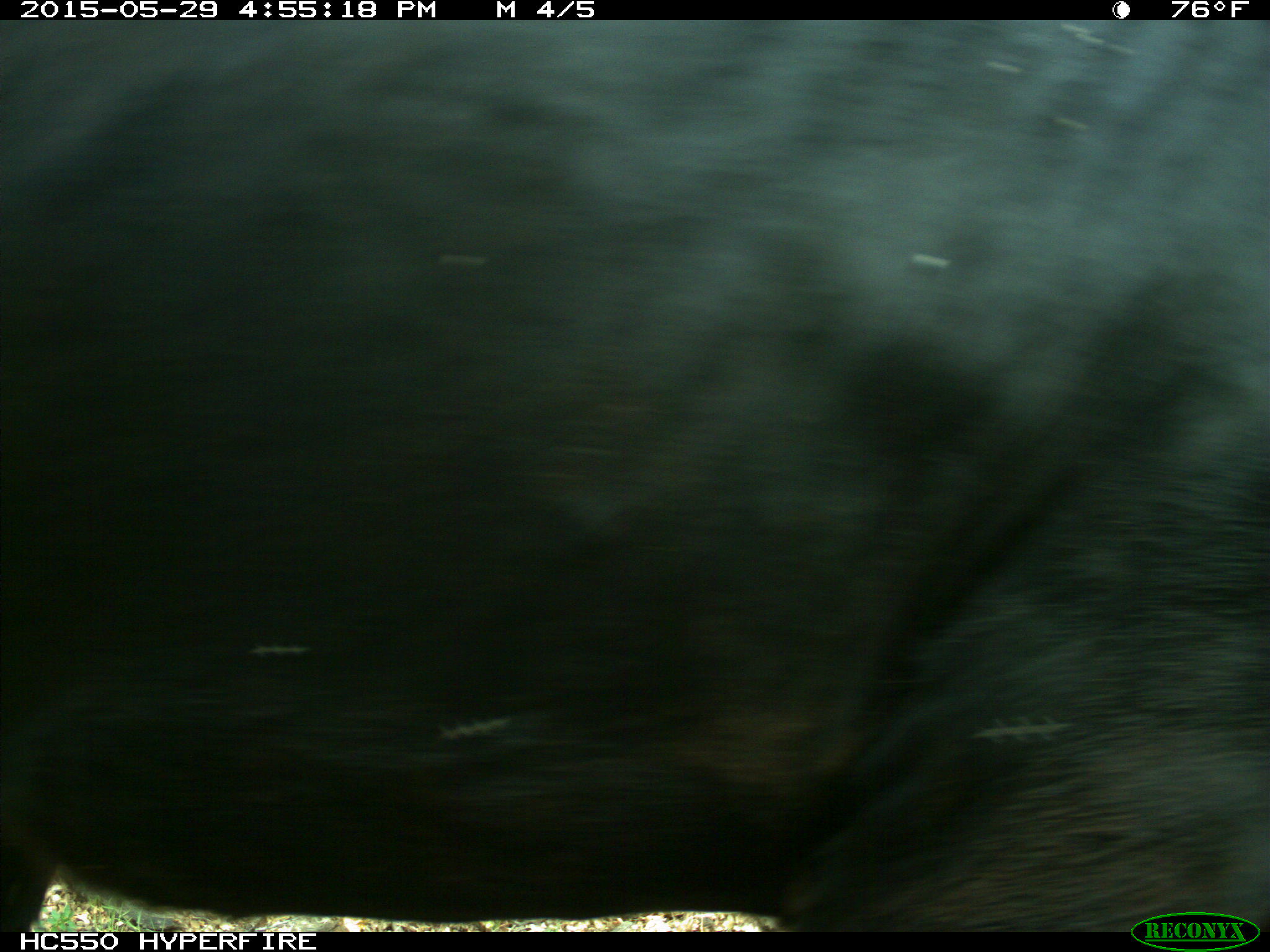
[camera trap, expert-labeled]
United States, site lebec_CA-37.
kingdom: Animalia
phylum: Chordata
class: Mammalia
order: Artiodactyla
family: Bovidae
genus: Bos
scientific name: Bos taurus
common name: domestic cow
Bos taurus (domestic cow).